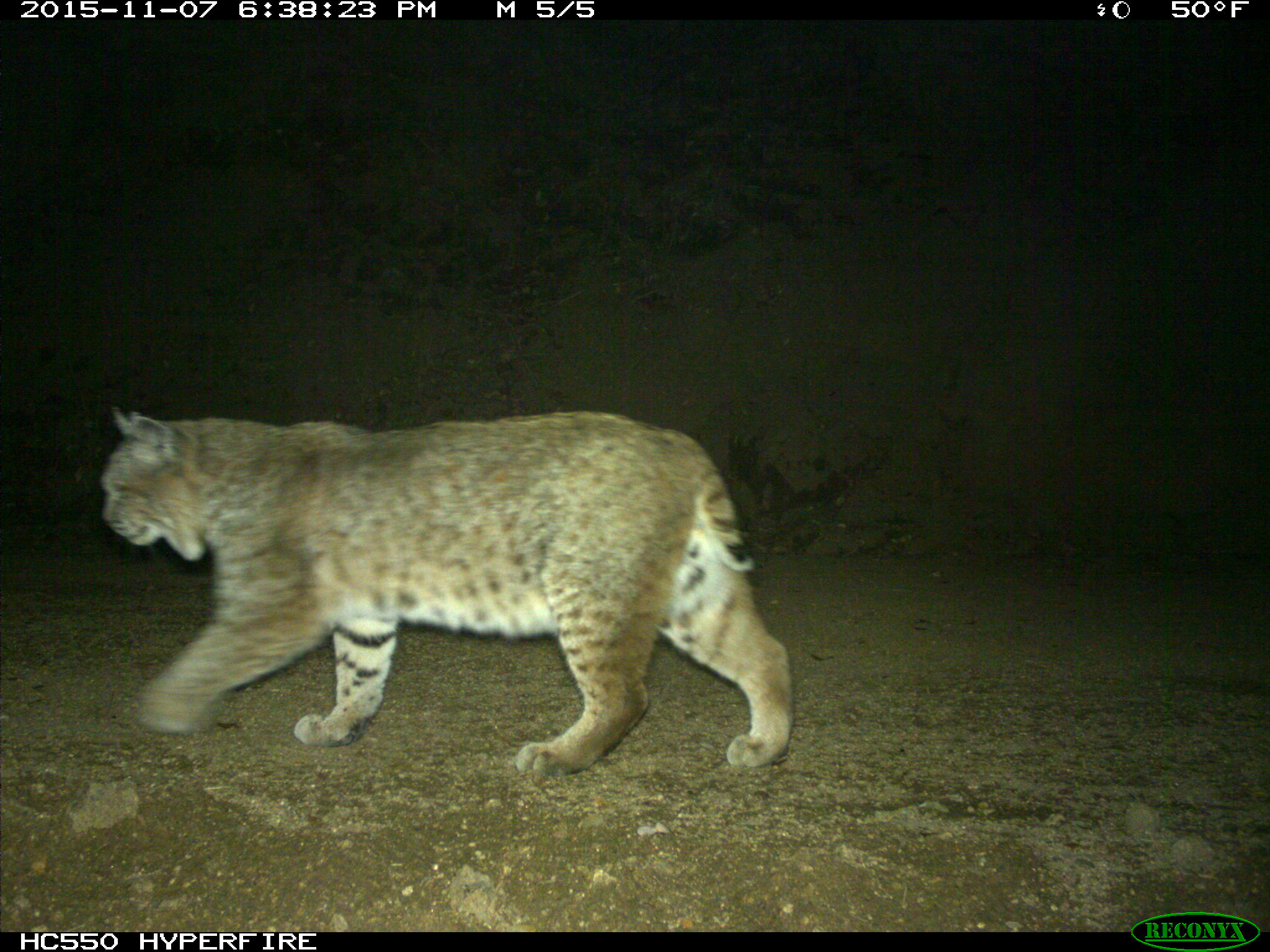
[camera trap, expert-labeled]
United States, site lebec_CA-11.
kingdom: Animalia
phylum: Chordata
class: Mammalia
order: Carnivora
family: Felidae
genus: Lynx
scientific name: Lynx rufus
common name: bobcat